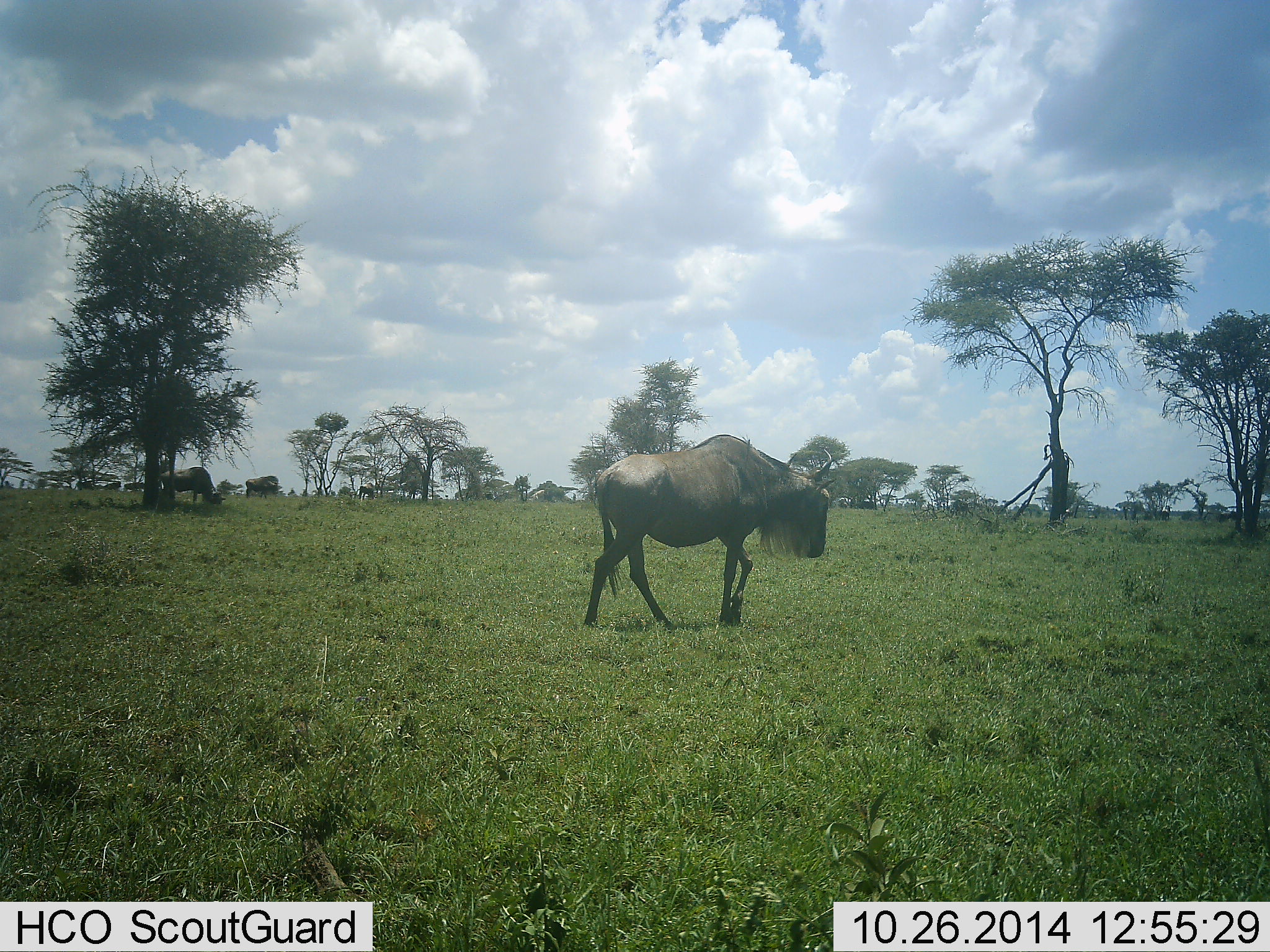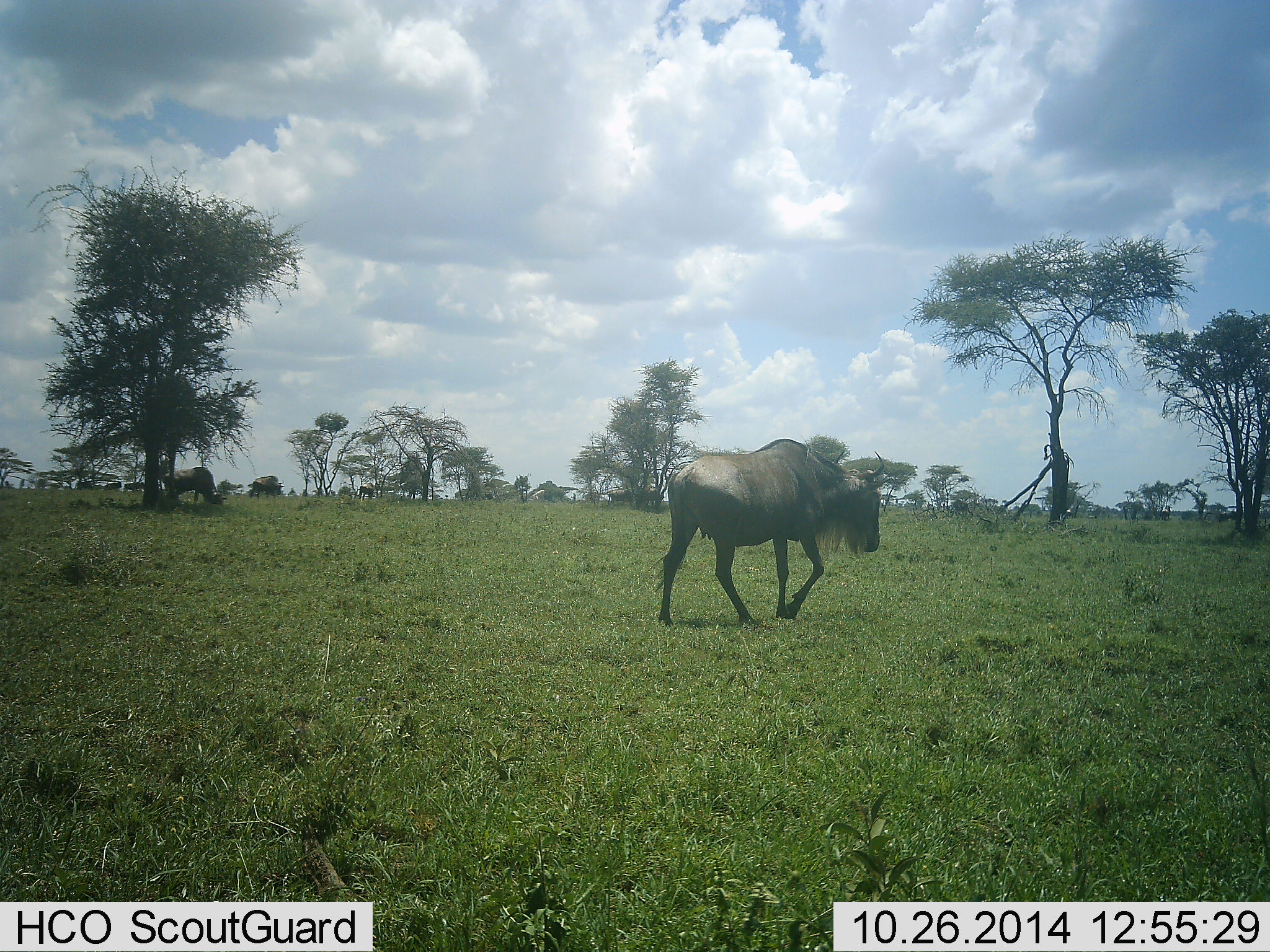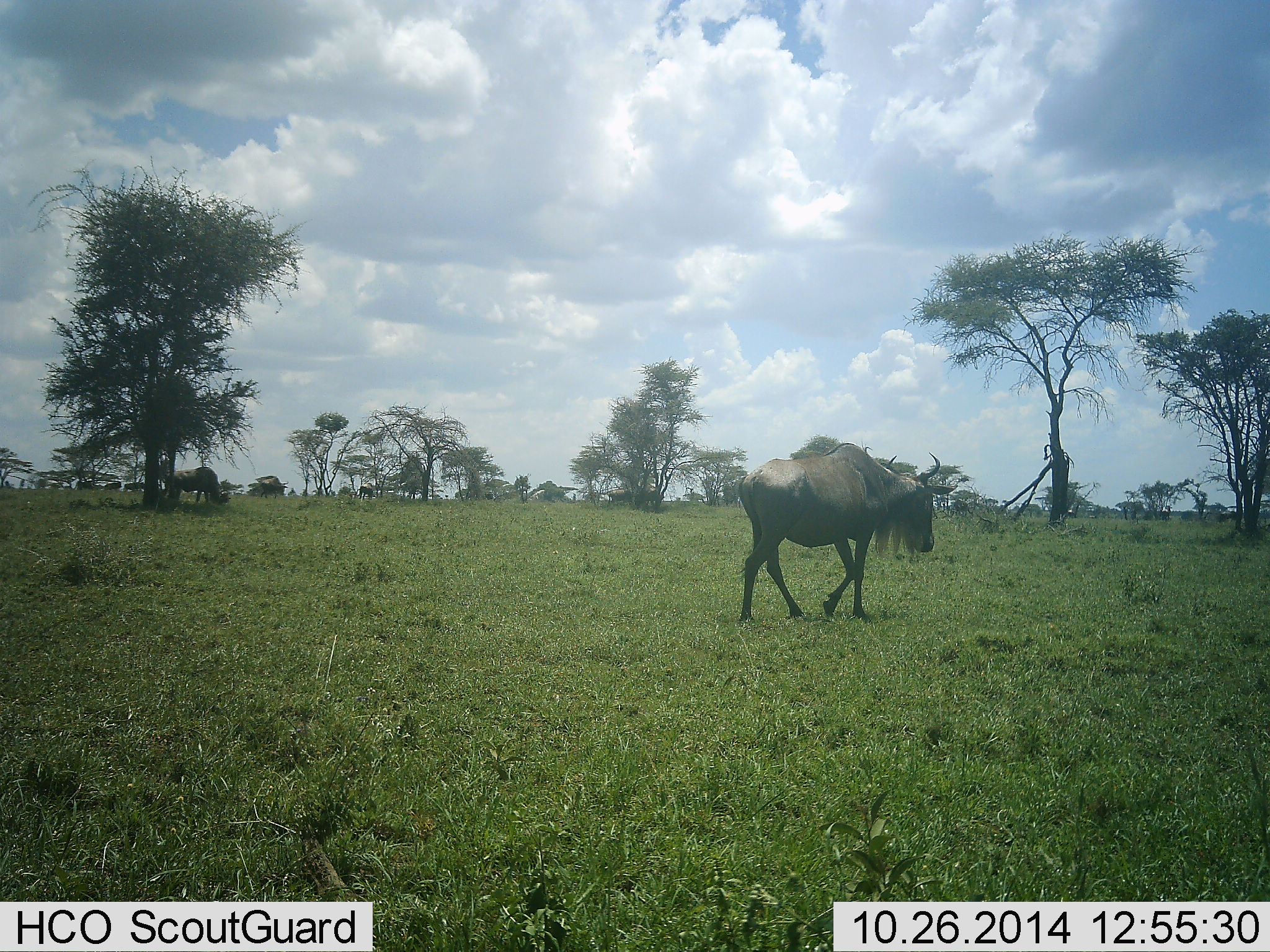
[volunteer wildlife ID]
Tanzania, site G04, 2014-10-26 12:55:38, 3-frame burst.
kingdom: Animalia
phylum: Chordata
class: Mammalia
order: Artiodactyla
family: Bovidae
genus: Connochaetes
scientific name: Connochaetes taurinus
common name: blue wildebeest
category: wildebeest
Wildebeest (blue wildebeest) (Connochaetes taurinus), count 3. Behavior (volunteer vote fractions): standing 40%, resting 0%, moving 90%, interacting 0%. Young present (vote fraction): 0%. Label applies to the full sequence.